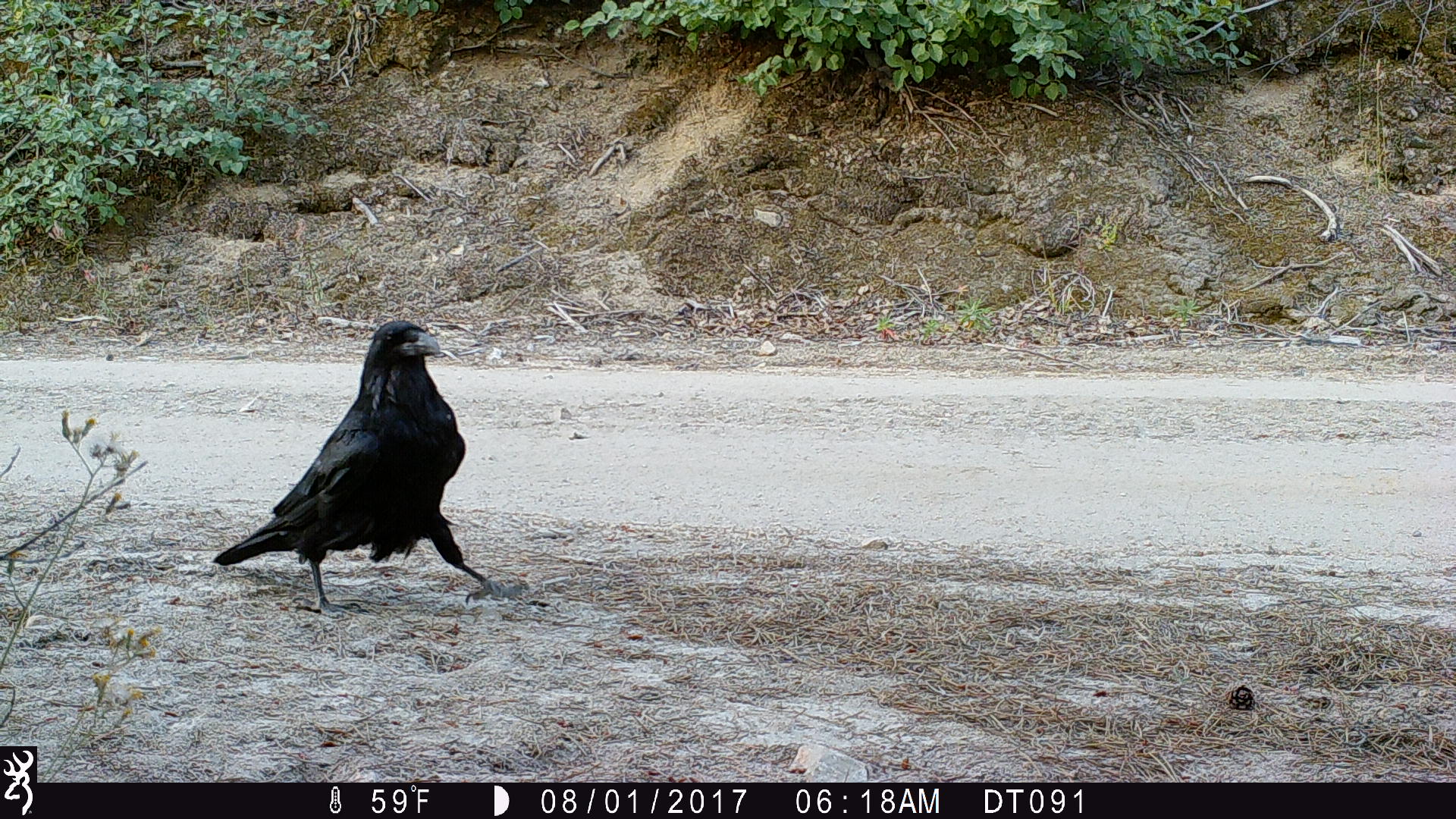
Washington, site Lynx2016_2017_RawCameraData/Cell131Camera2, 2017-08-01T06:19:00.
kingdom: Animalia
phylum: Chordata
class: Aves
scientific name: Aves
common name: birds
Aves (birds). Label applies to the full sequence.